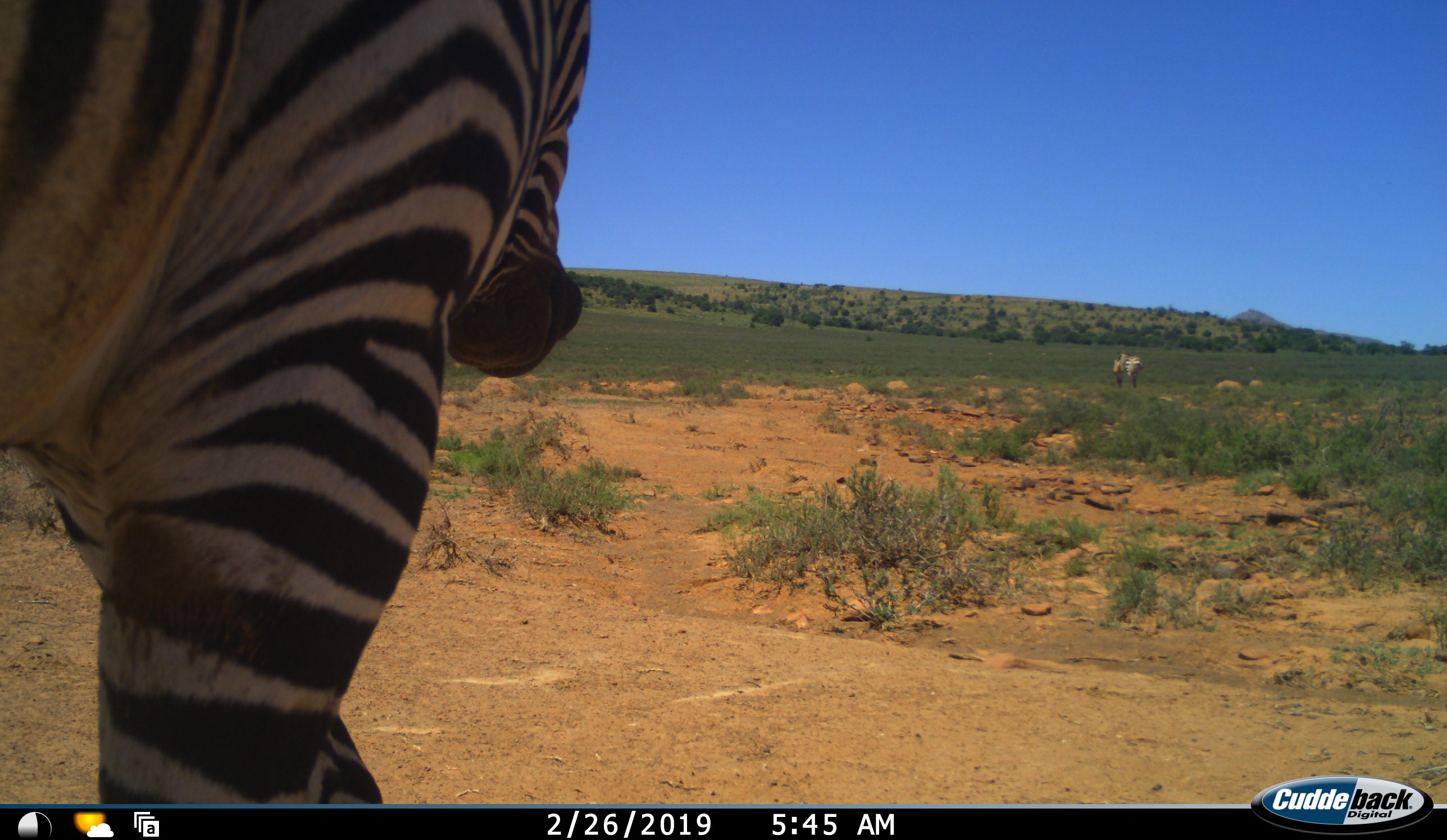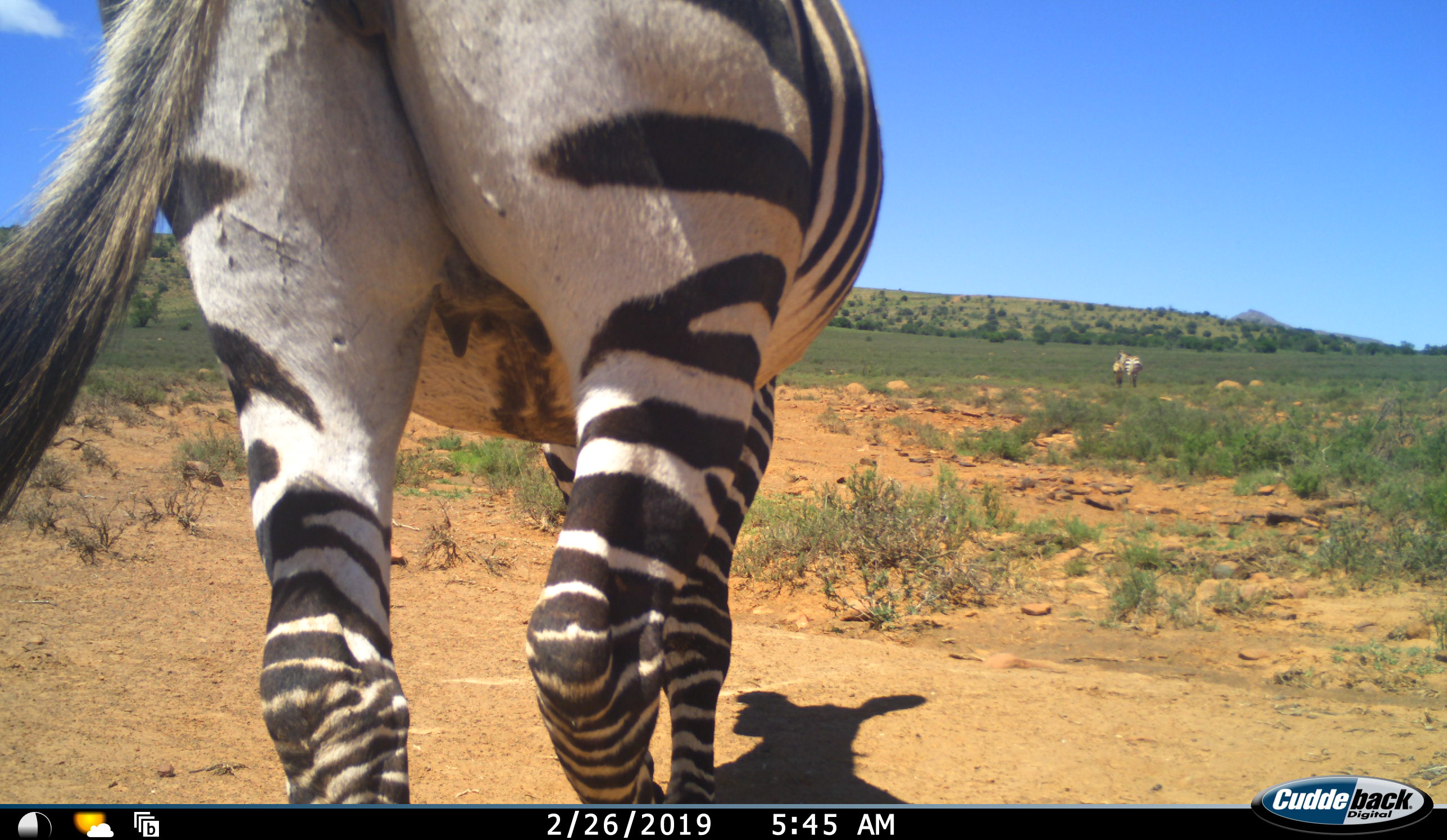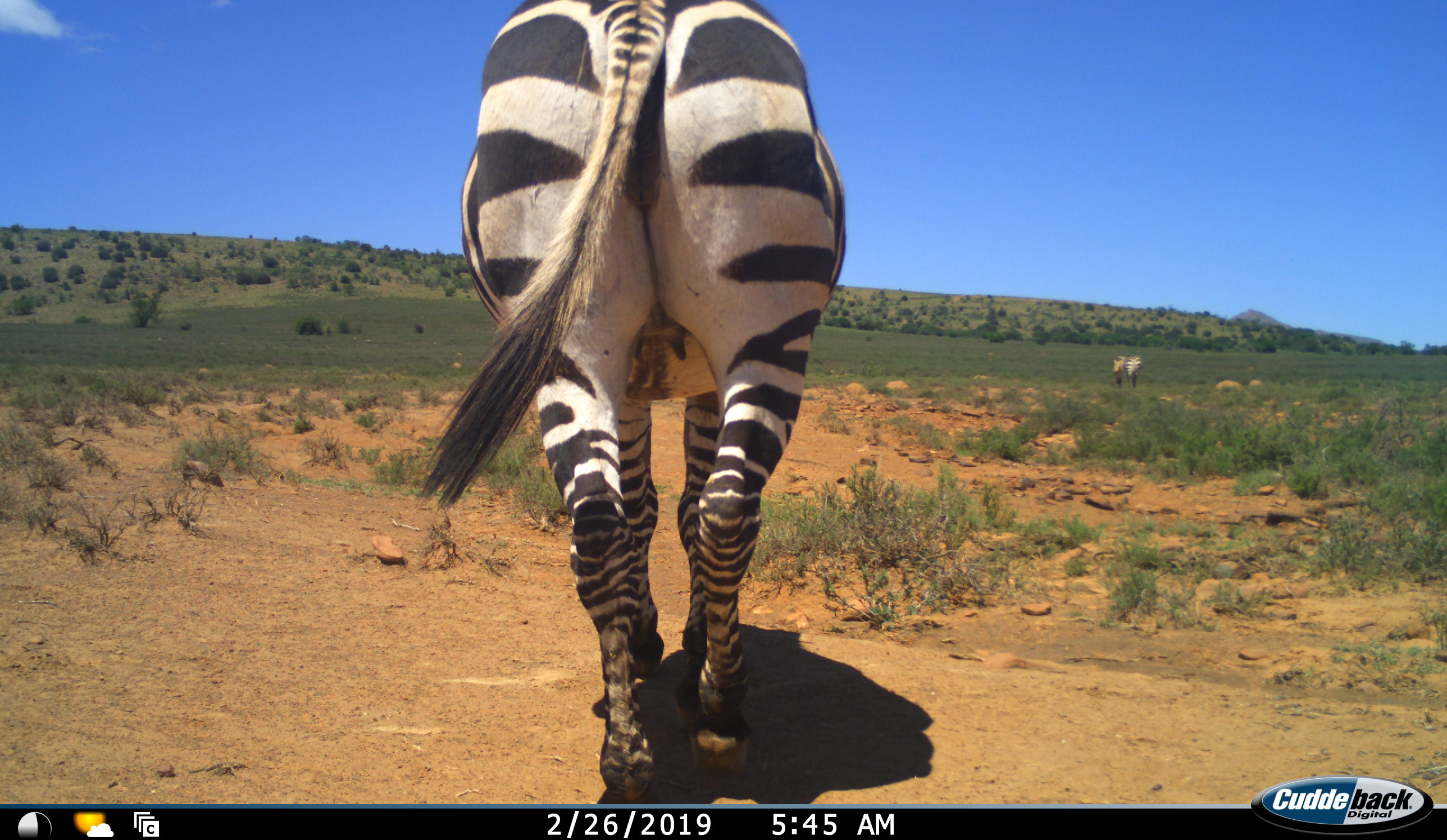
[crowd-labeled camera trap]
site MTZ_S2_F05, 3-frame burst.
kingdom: Animalia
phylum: Chordata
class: Mammalia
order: Perissodactyla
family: Equidae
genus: Equus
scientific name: Equus zebra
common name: mountain zebra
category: zebramountain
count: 2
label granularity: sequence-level